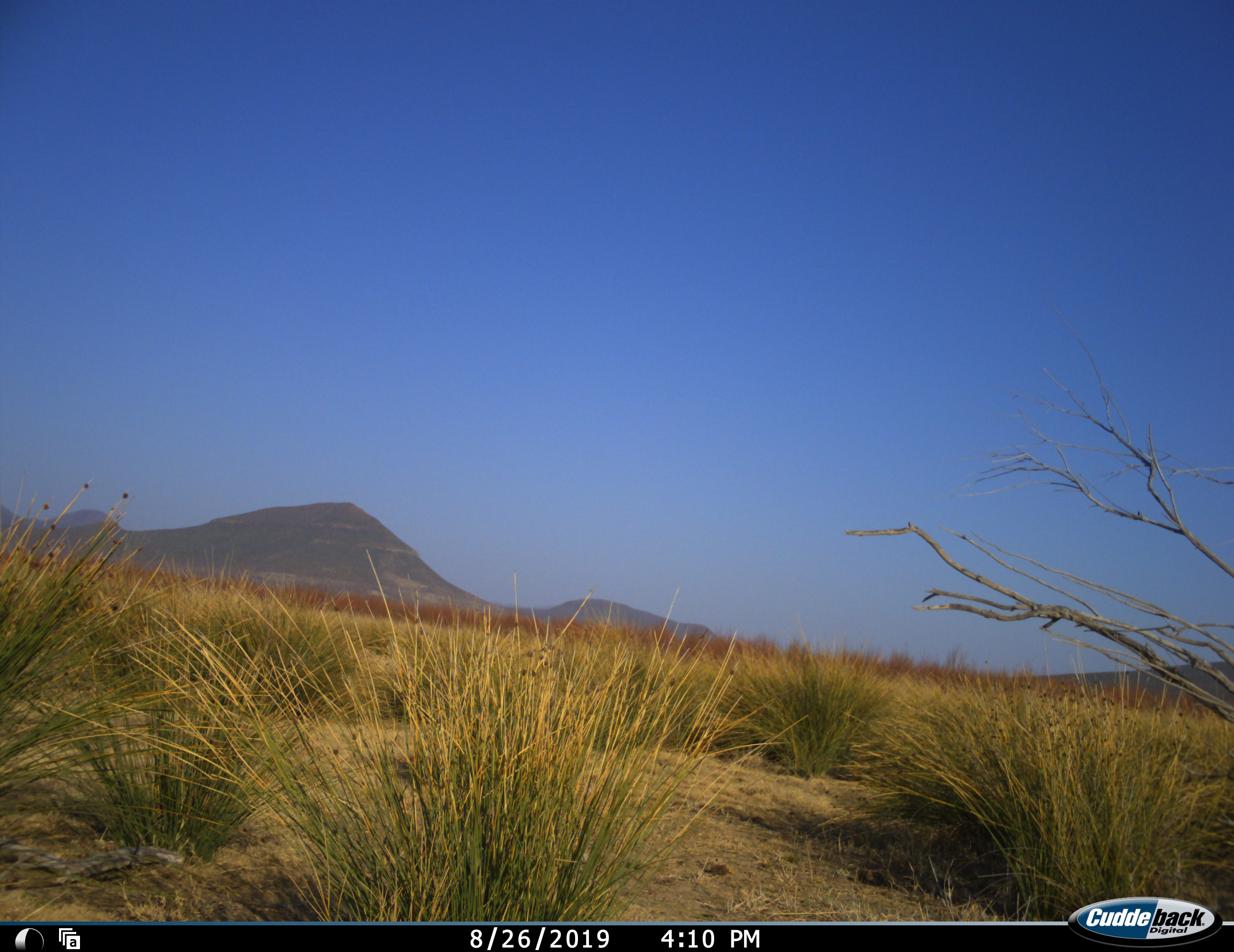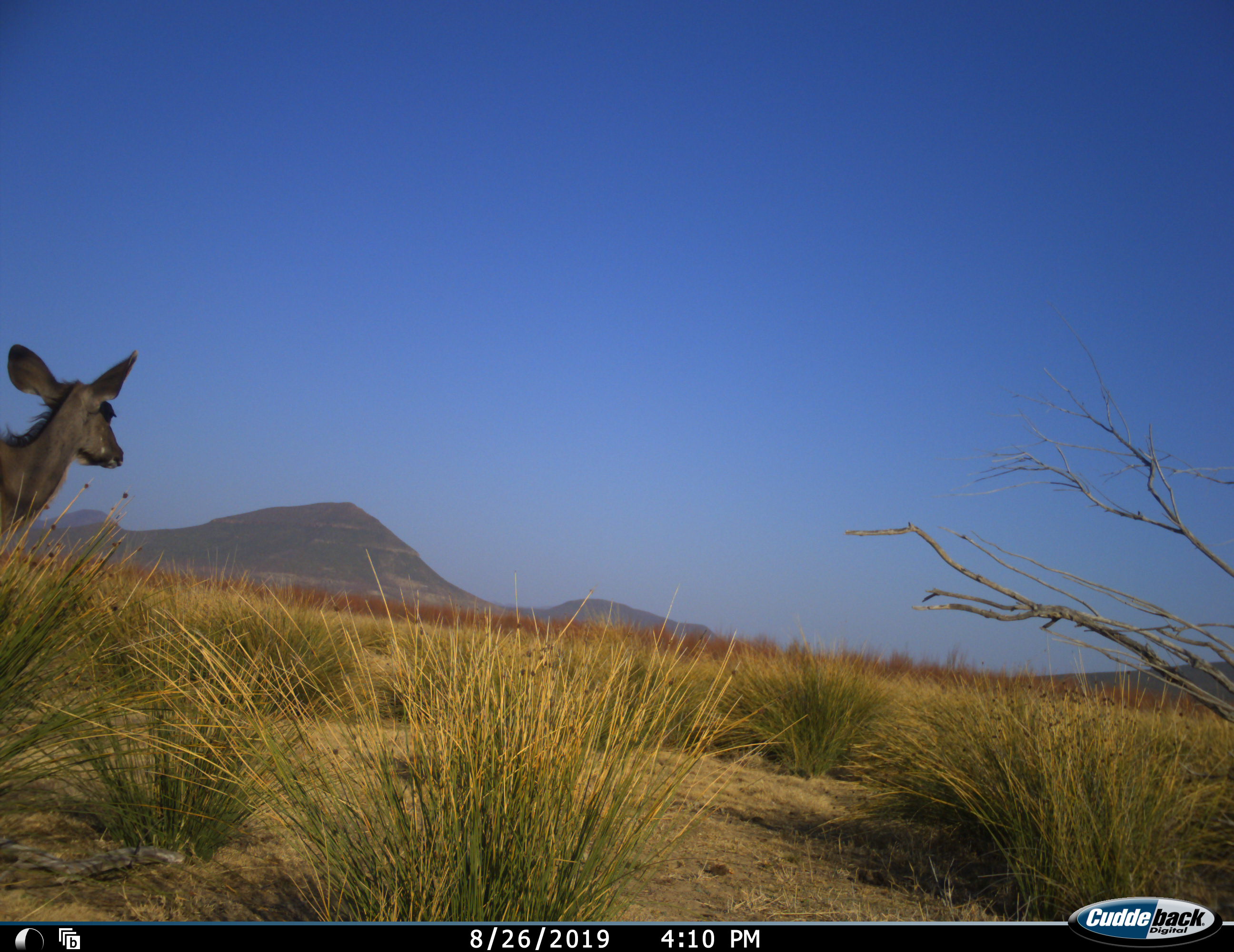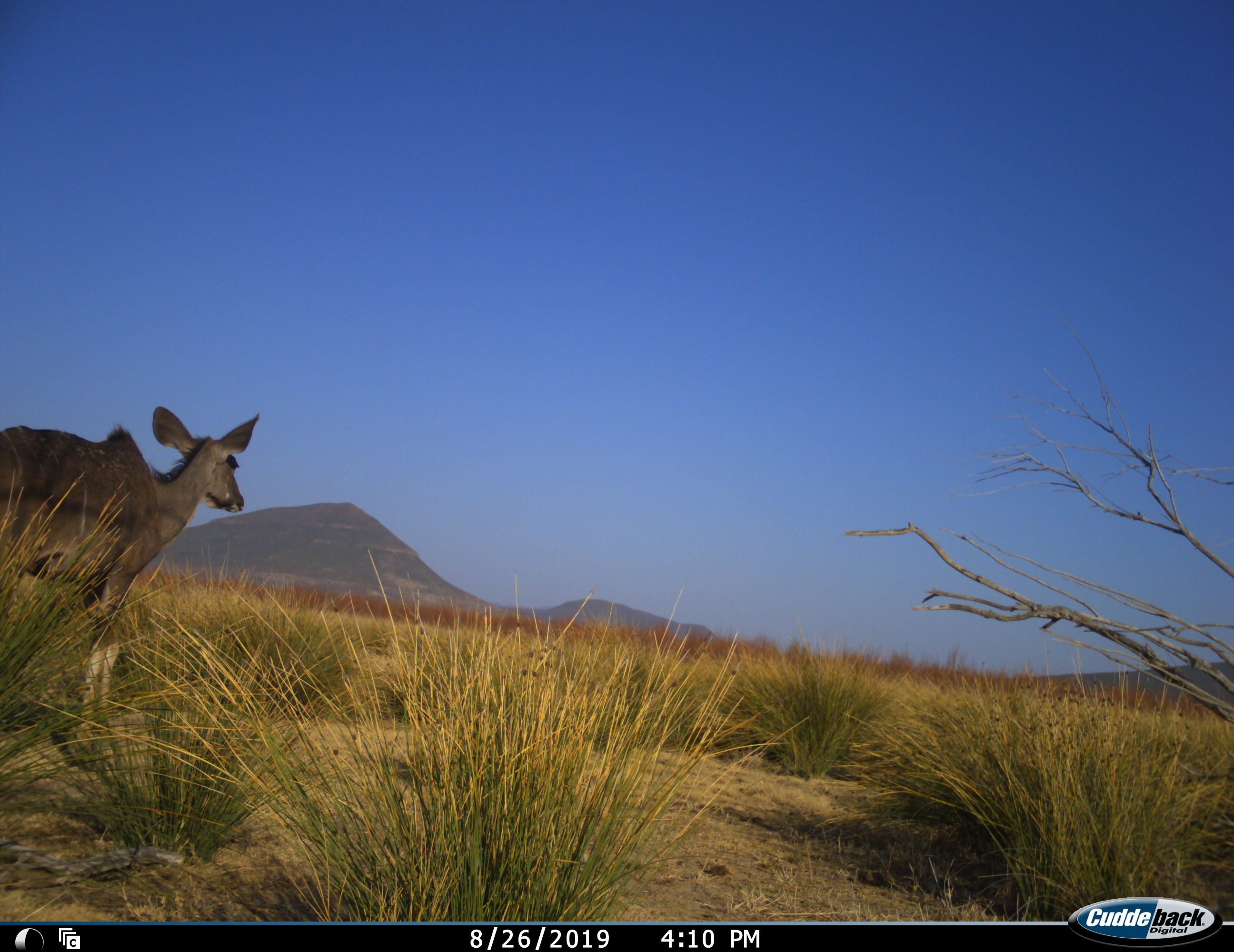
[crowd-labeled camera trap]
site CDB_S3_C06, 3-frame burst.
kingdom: Animalia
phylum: Chordata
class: Mammalia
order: Artiodactyla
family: Bovidae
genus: Tragelaphus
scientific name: Tragelaphus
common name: kudu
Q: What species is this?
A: Kudu (Tragelaphus).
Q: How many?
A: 1.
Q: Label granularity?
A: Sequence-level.